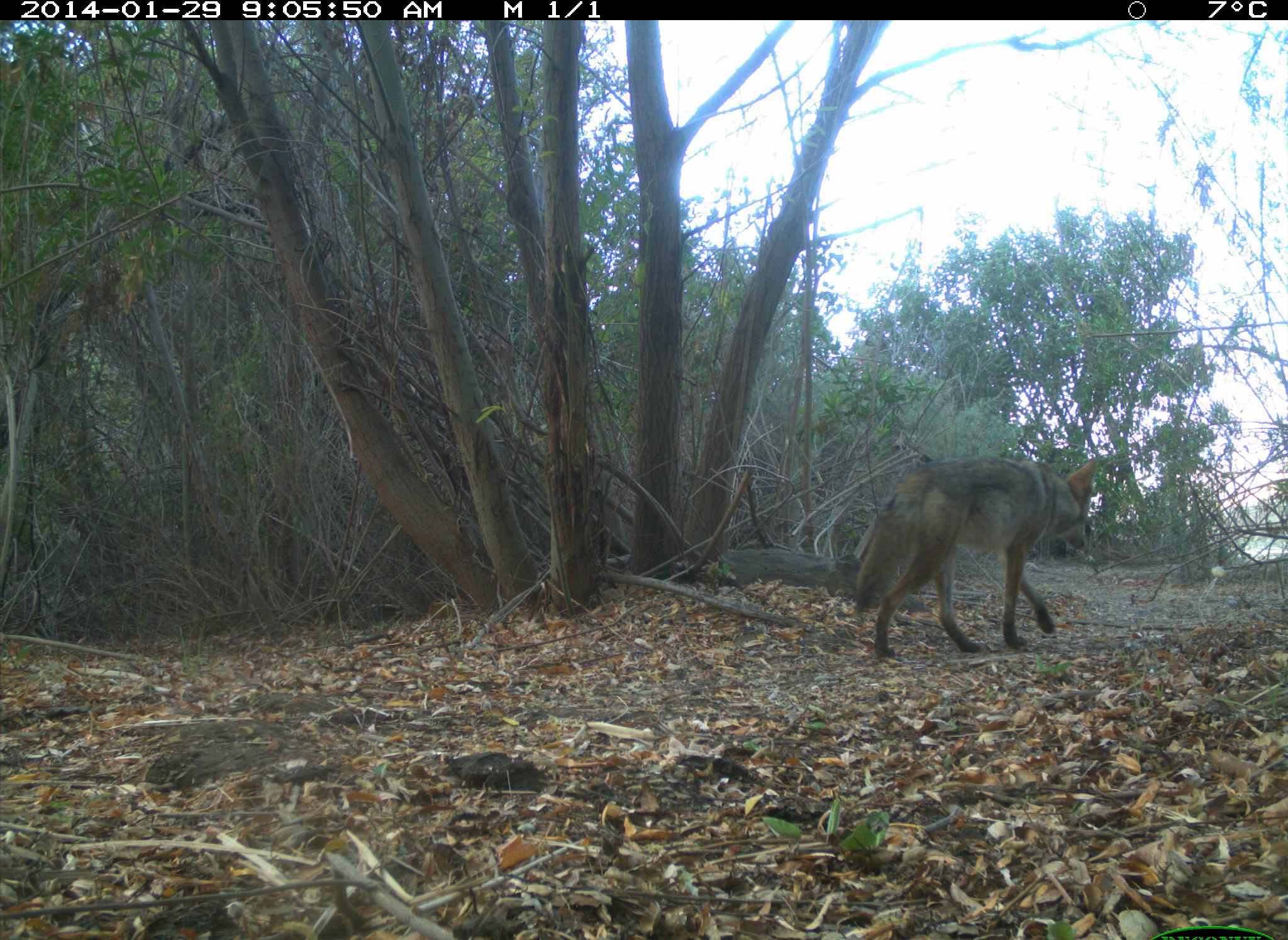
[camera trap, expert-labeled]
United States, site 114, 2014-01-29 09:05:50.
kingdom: Animalia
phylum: Chordata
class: Mammalia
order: Carnivora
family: Canidae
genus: Canis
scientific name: Canis latrans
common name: coyote